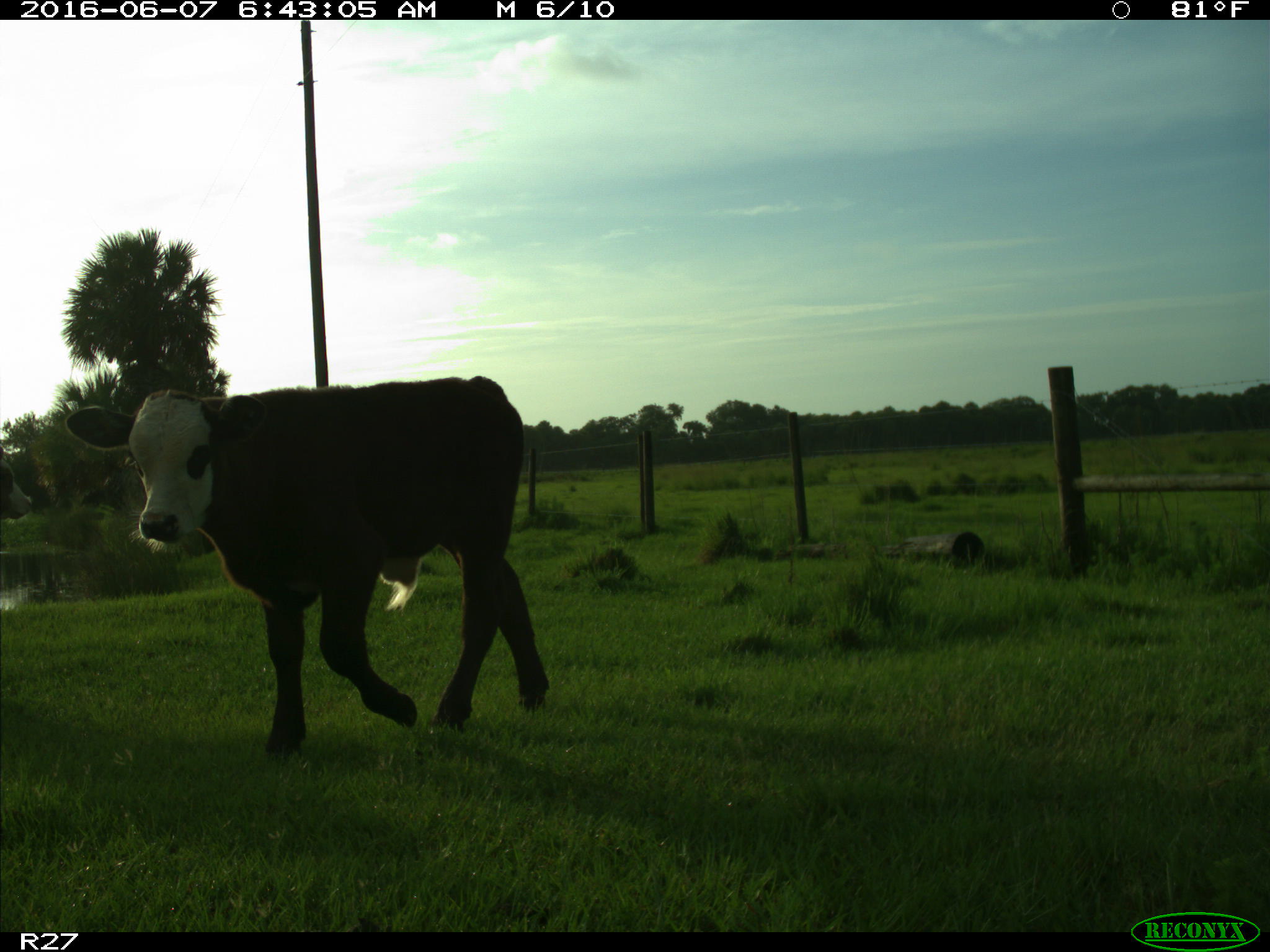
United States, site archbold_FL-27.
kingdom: Animalia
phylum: Chordata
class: Mammalia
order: Artiodactyla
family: Bovidae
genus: Bos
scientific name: Bos taurus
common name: domestic cow